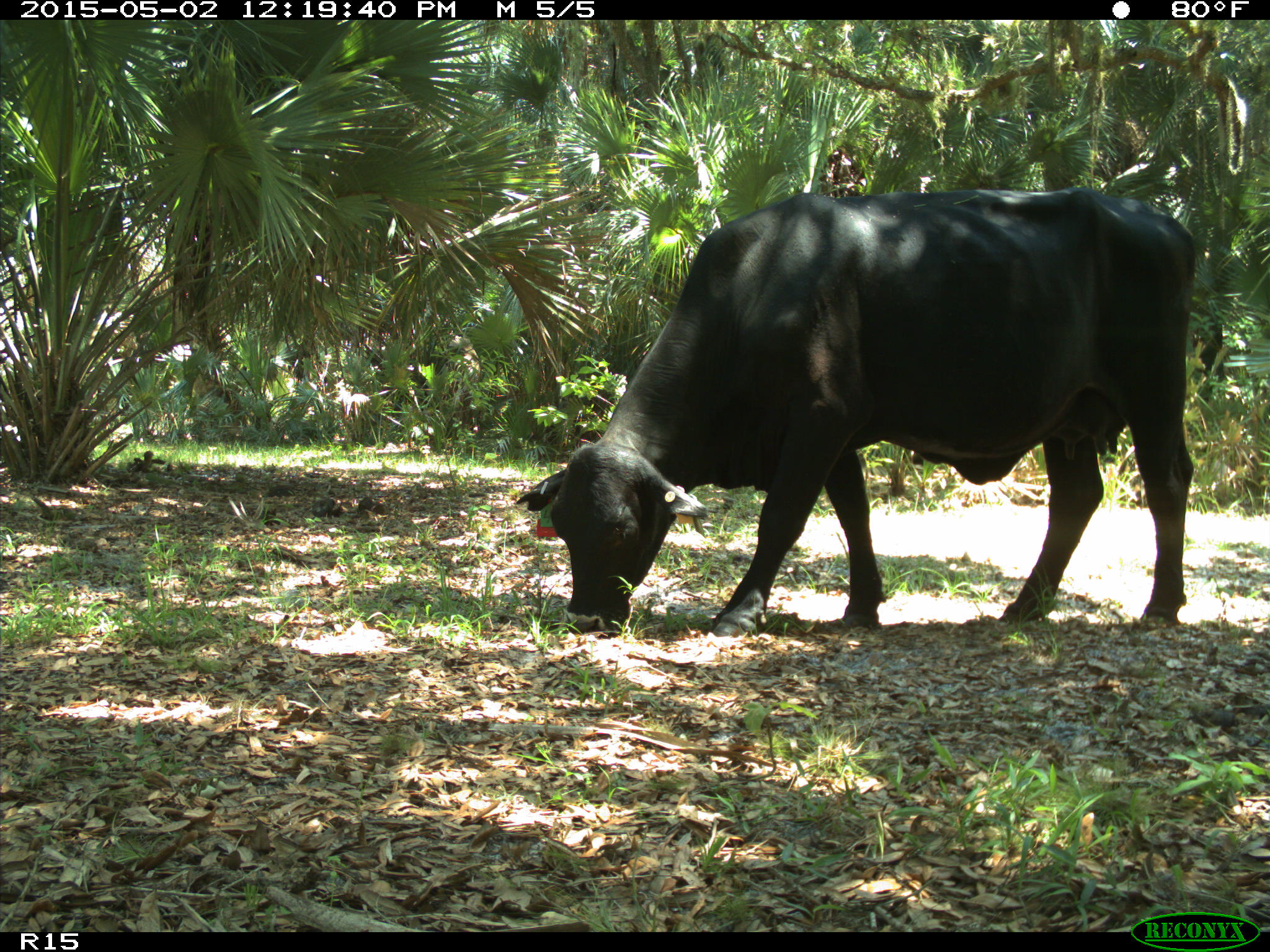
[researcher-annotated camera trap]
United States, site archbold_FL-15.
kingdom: Animalia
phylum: Chordata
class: Mammalia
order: Artiodactyla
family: Bovidae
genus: Bos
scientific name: Bos taurus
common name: domestic cow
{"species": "Bos taurus (domestic cow)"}